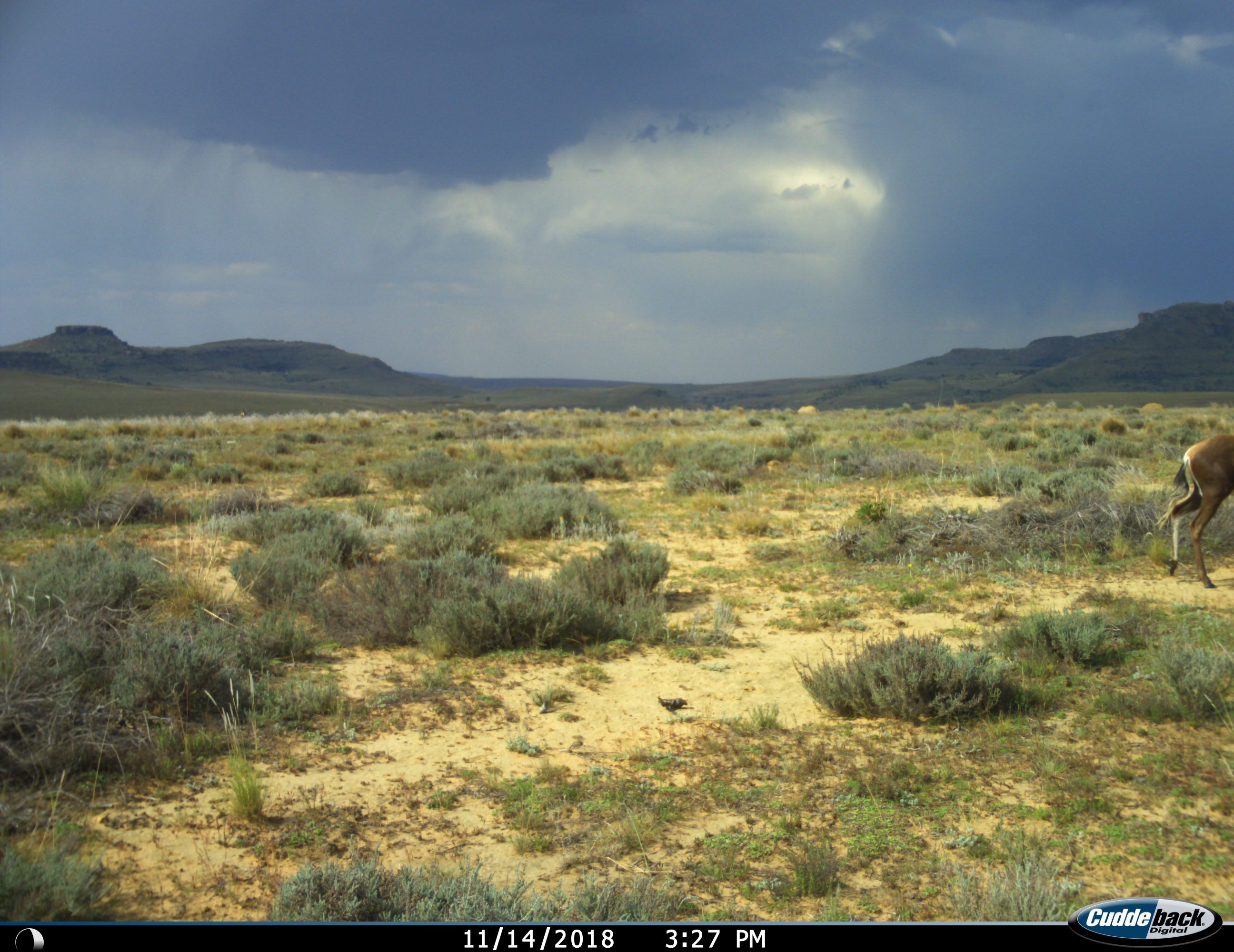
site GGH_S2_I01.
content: unidentified animal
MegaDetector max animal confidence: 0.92